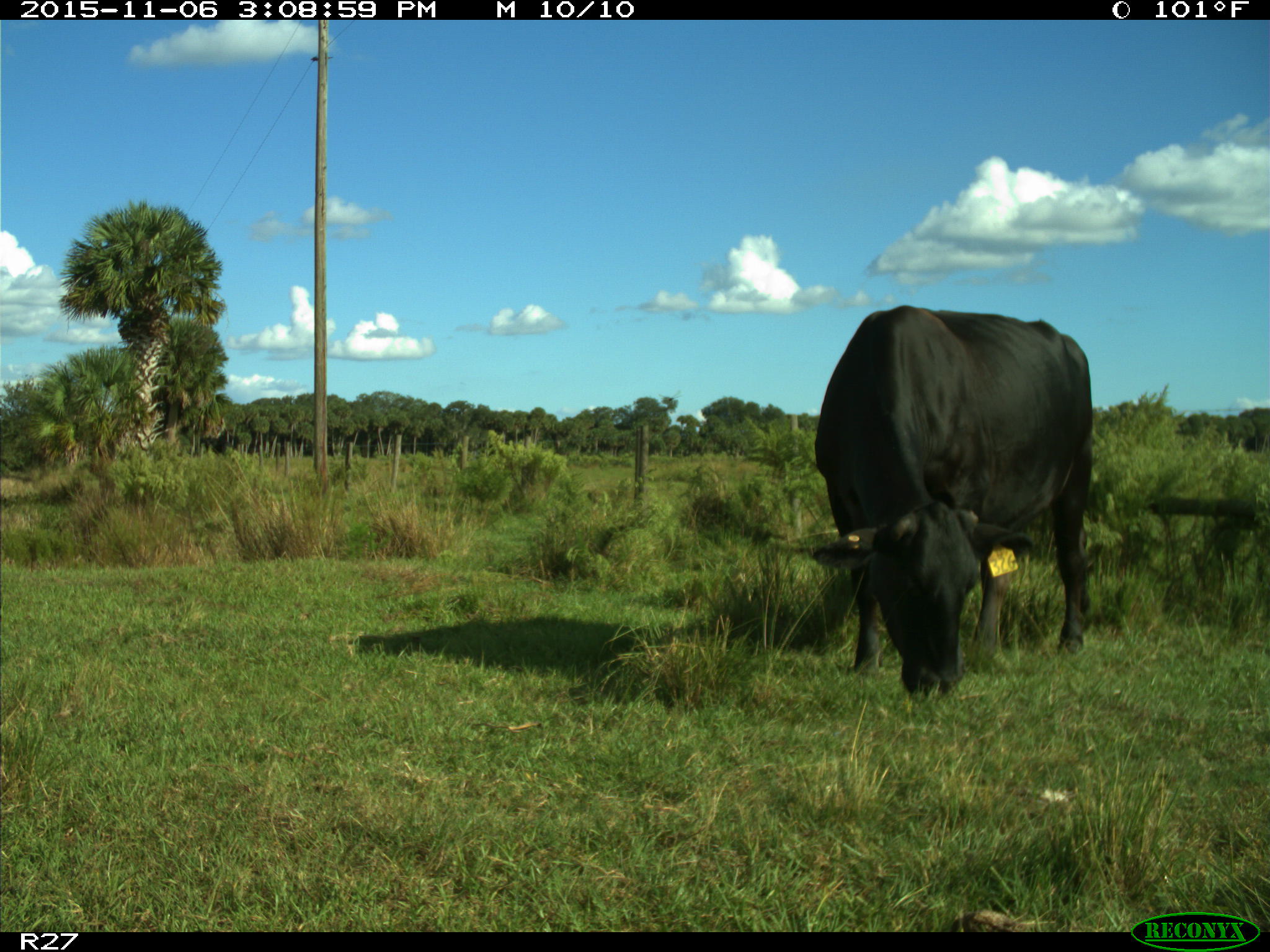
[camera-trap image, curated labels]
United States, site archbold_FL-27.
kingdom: Animalia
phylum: Chordata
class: Mammalia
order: Artiodactyla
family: Bovidae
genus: Bos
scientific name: Bos taurus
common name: domestic cow